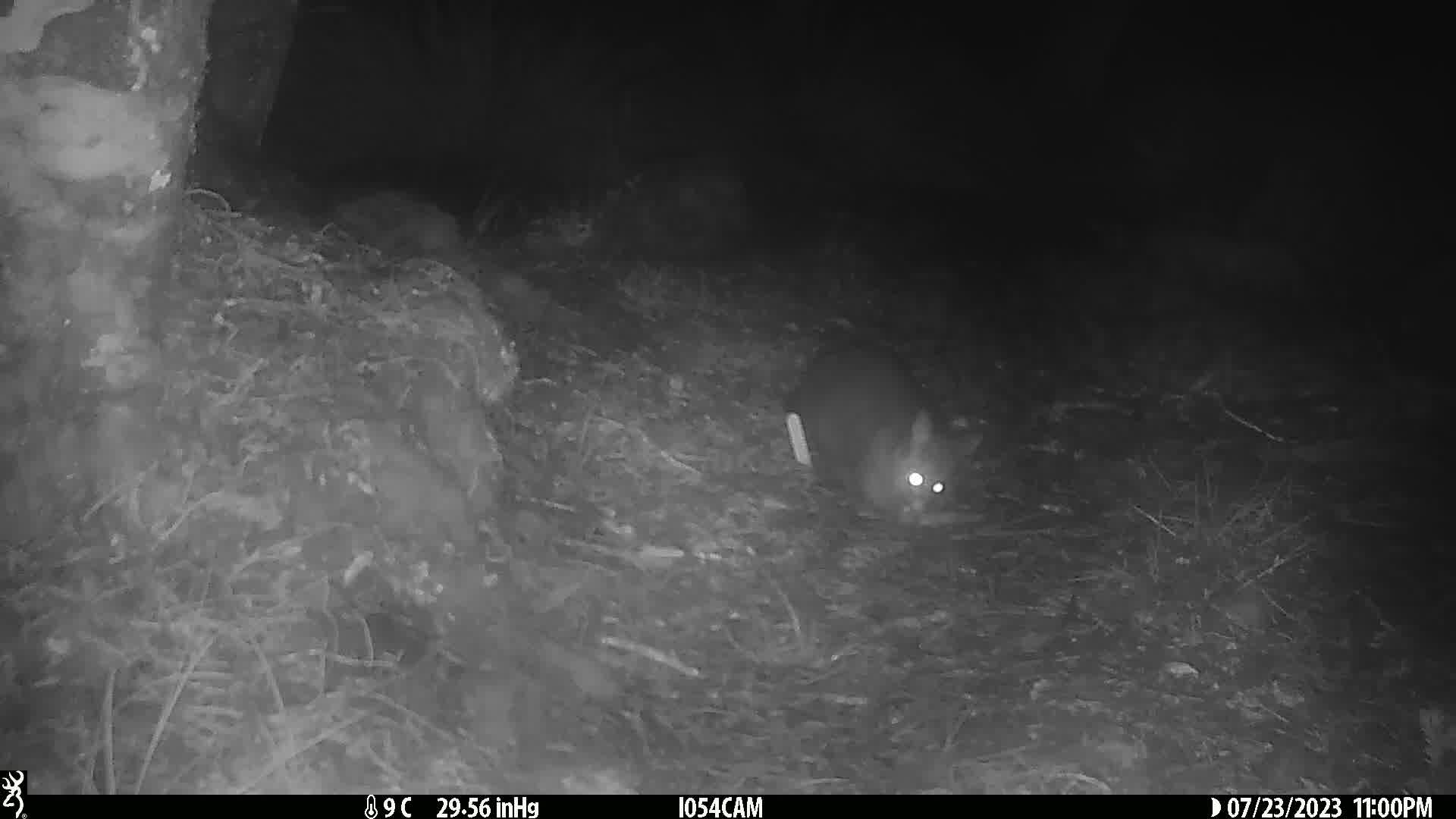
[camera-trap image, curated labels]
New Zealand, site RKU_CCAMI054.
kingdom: Animalia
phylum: Chordata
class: Mammalia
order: Diprotodontia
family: Phalangeridae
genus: Trichosurus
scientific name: Trichosurus vulpecula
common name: common brushtail possum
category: possum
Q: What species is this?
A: Possum (common brushtail possum) (Trichosurus vulpecula).